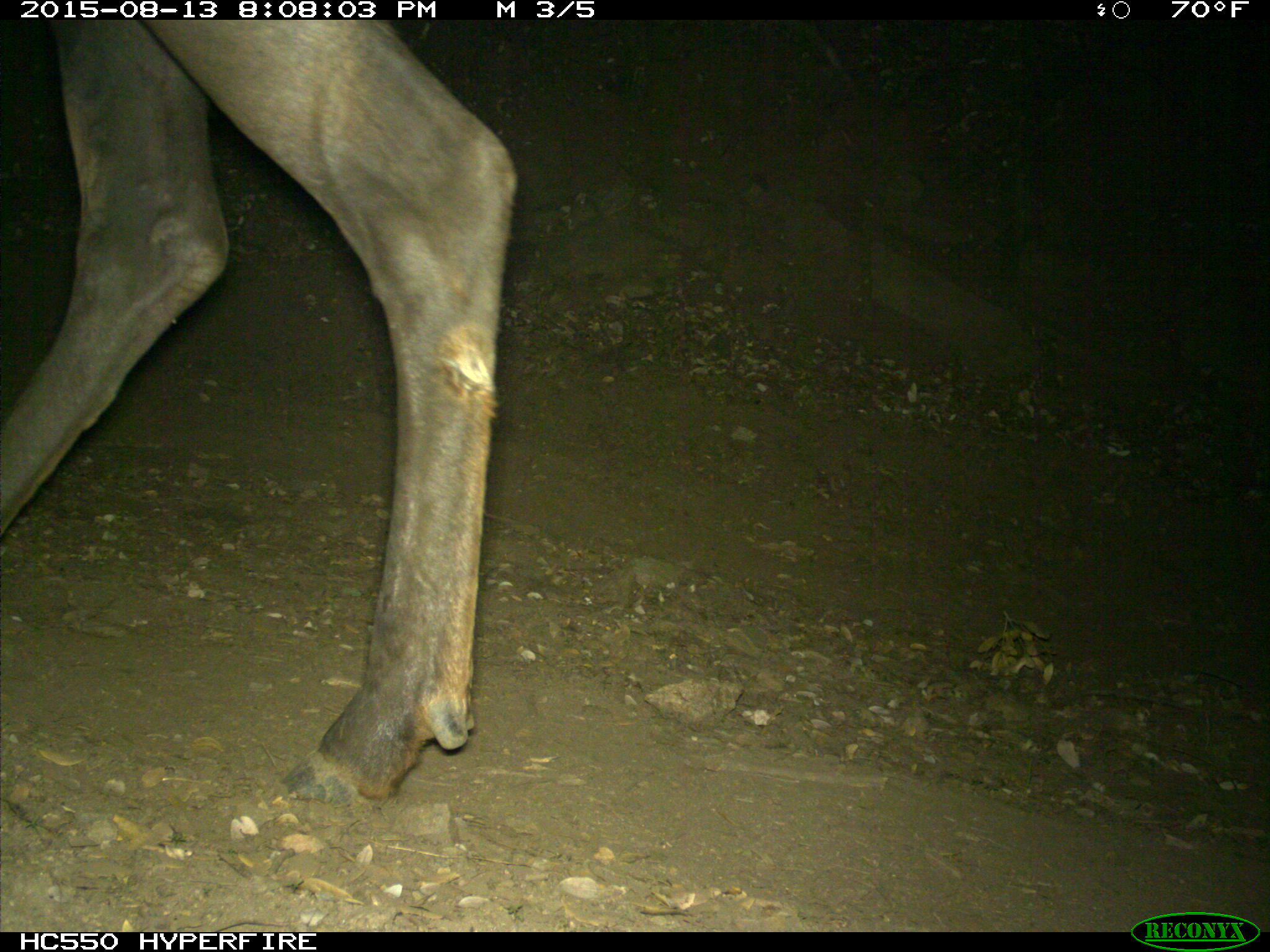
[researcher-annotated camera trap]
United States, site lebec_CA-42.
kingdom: Animalia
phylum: Chordata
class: Mammalia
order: Artiodactyla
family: Cervidae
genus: Cervus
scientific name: Cervus canadensis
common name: elk